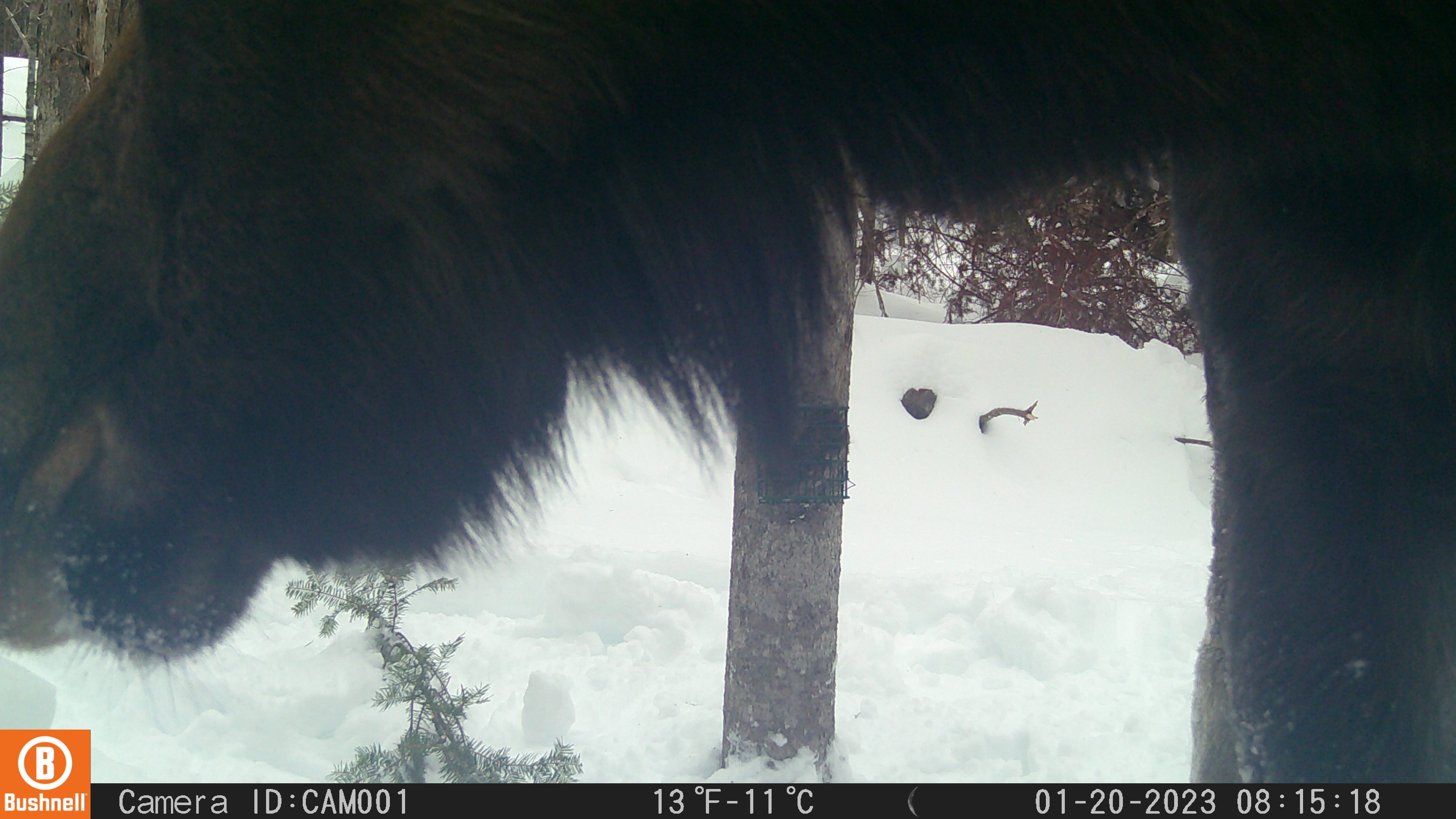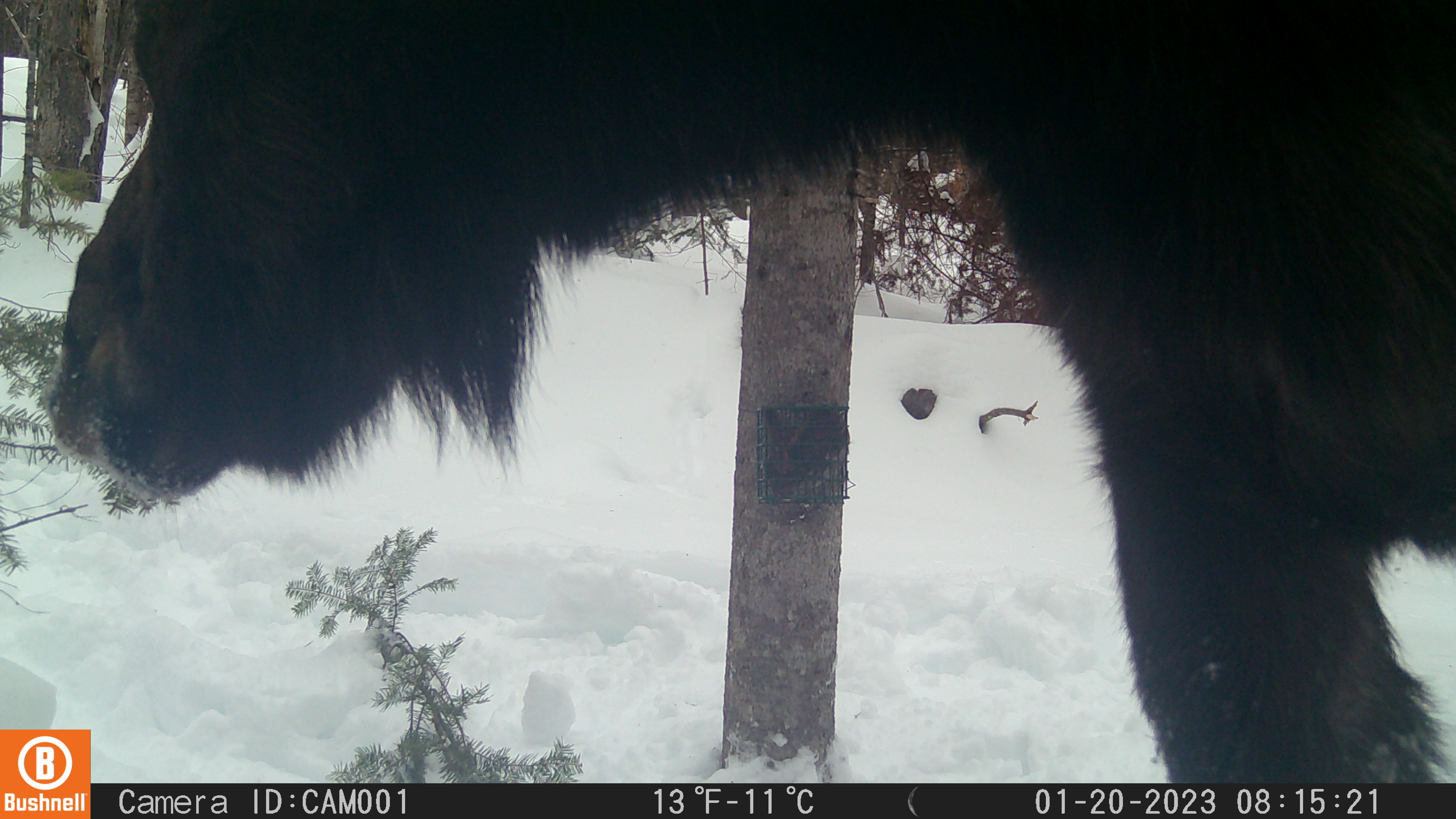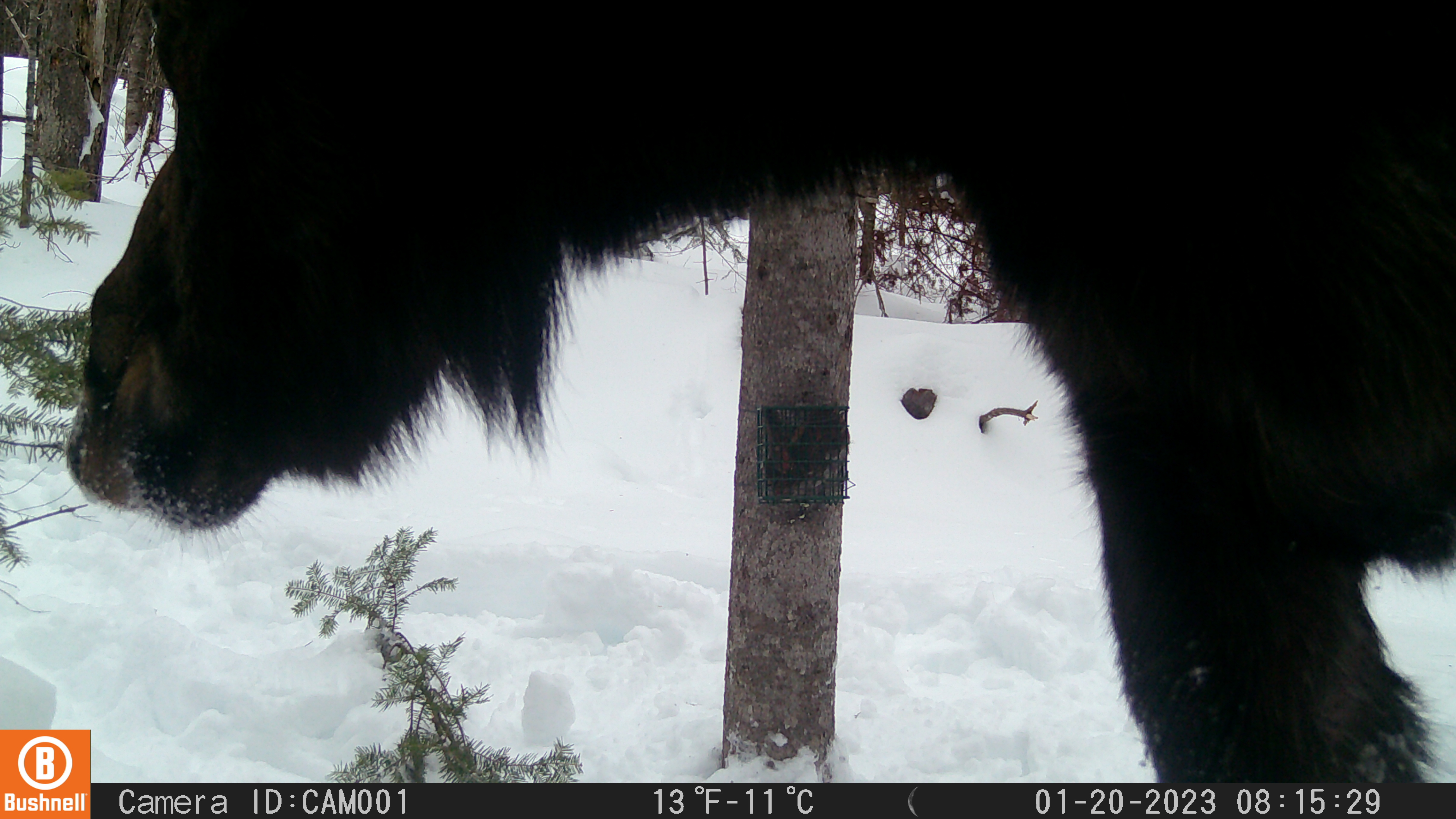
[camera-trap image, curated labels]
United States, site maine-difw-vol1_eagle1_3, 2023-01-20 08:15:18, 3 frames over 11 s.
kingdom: Animalia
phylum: Chordata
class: Mammalia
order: Artiodactyla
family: Cervidae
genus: Alces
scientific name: Alces alces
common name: moose